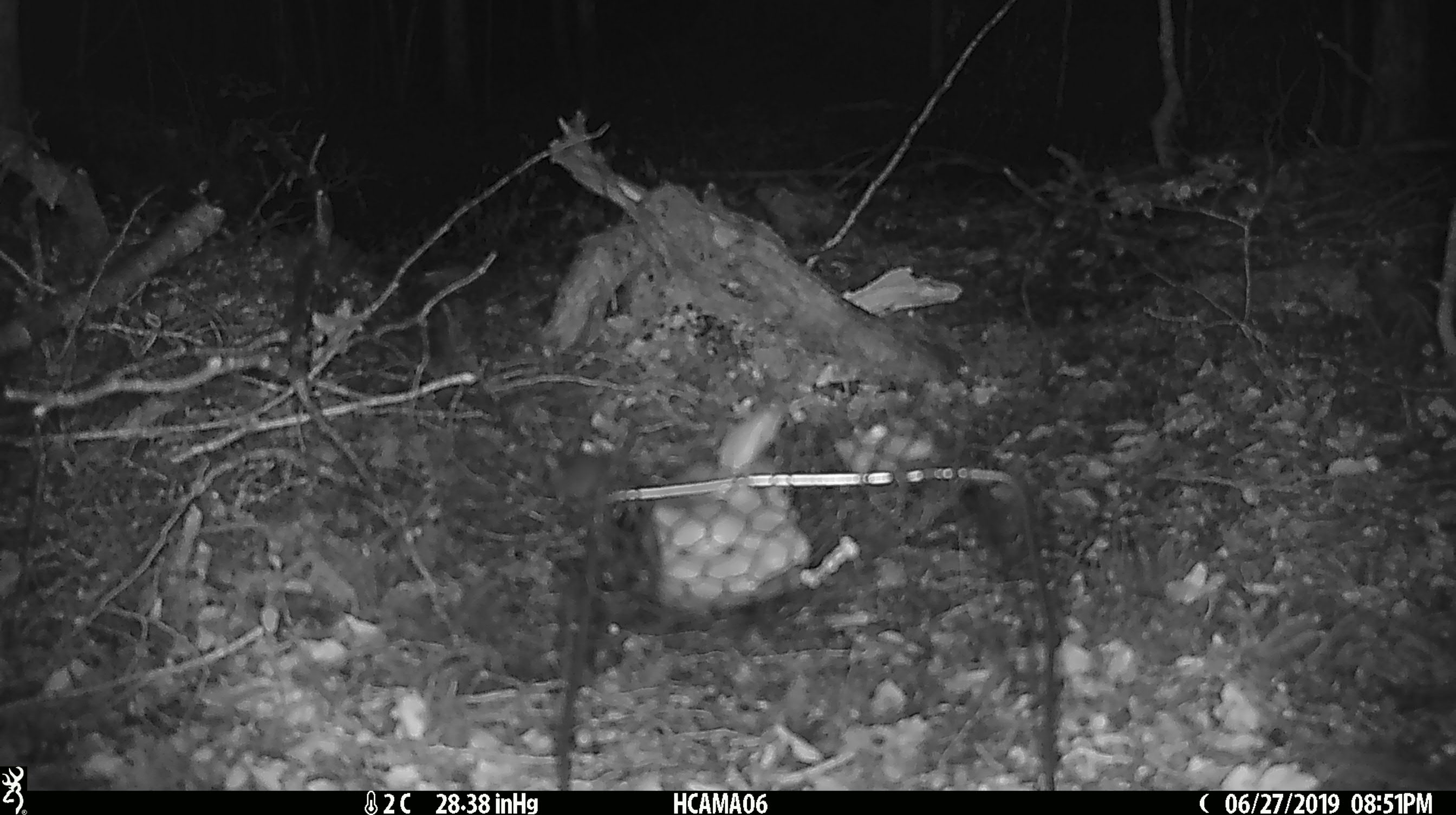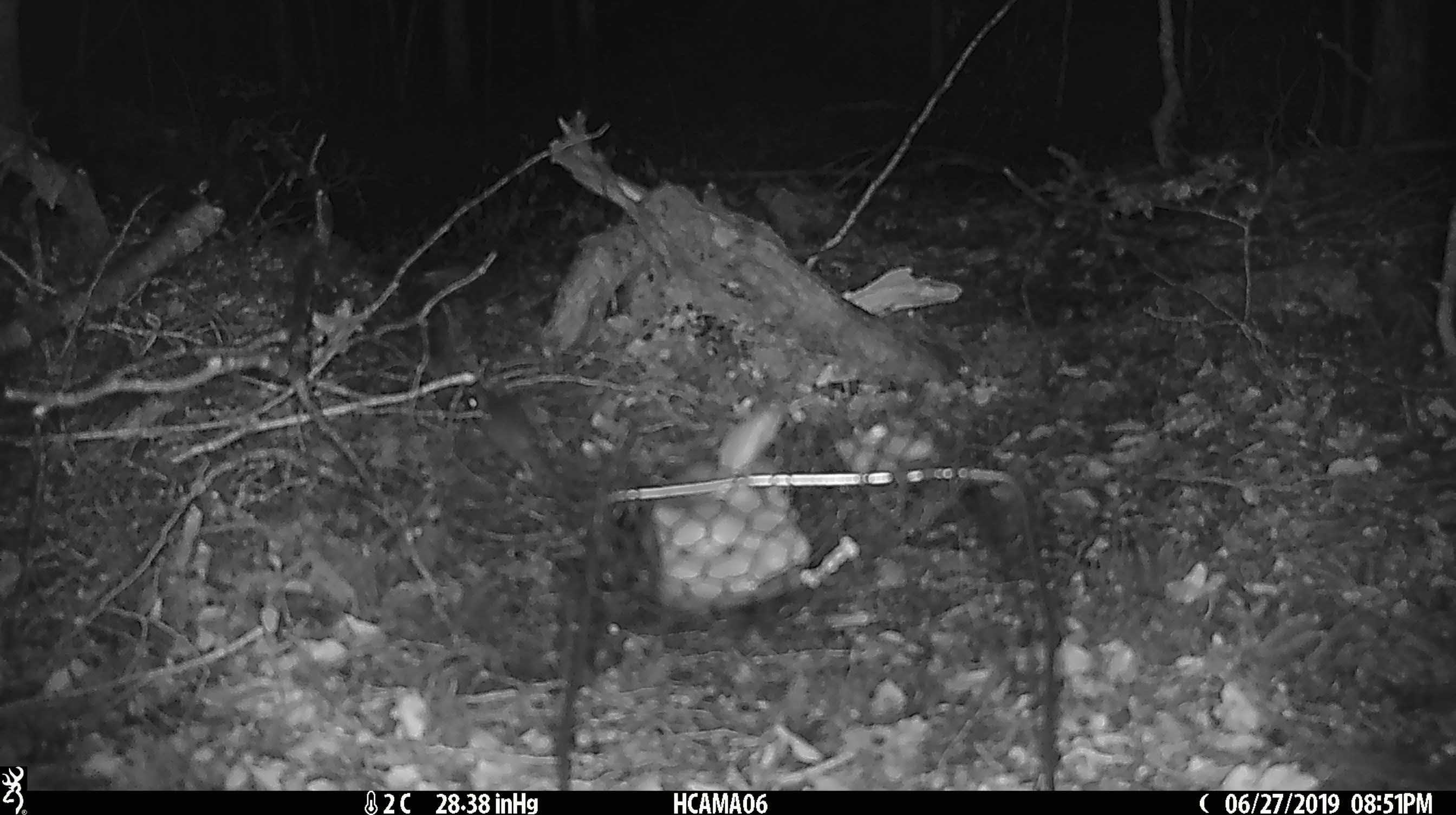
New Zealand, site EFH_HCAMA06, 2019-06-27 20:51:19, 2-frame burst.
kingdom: Animalia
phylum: Chordata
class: Mammalia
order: Rodentia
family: Muridae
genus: Mus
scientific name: Mus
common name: mouse